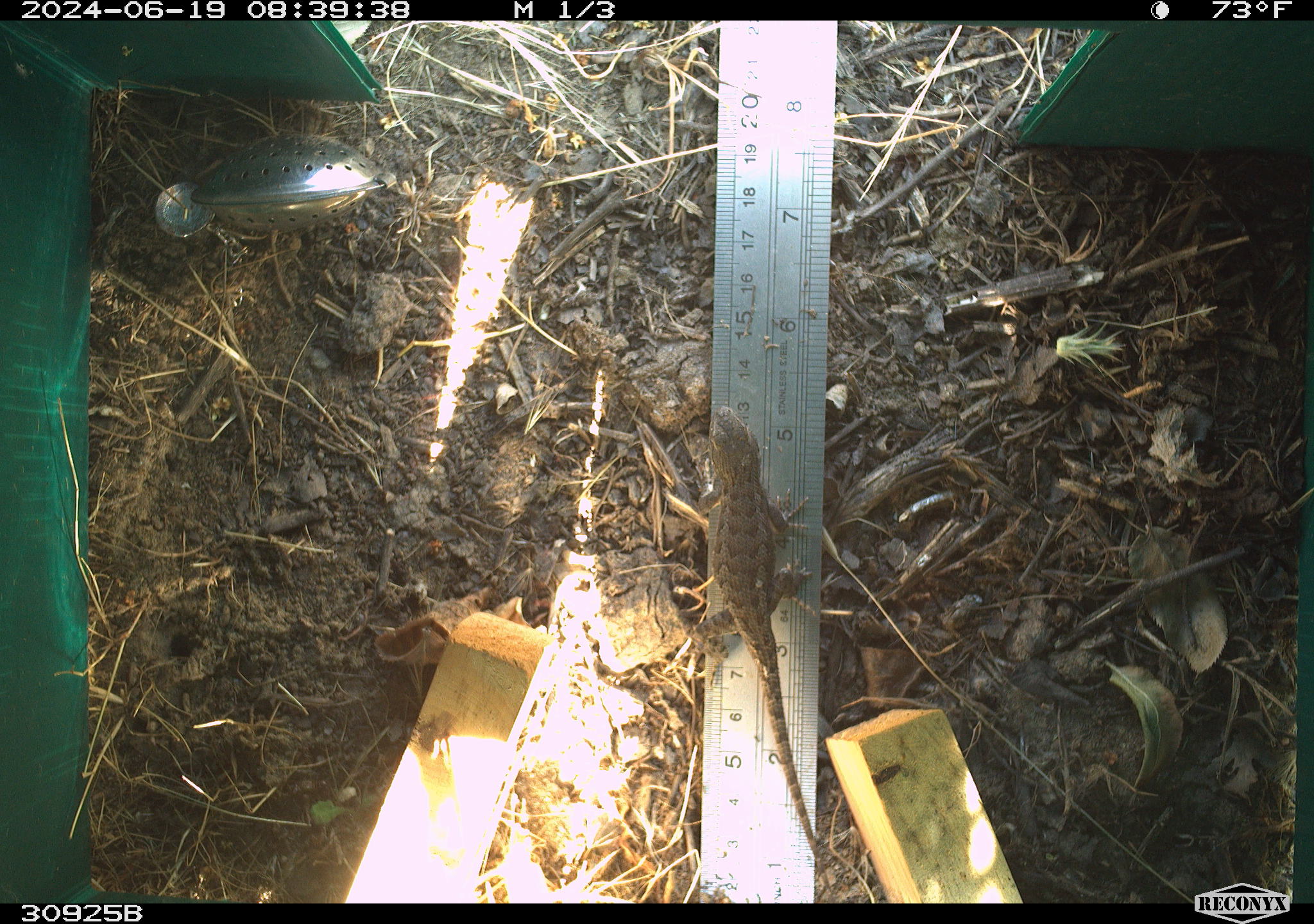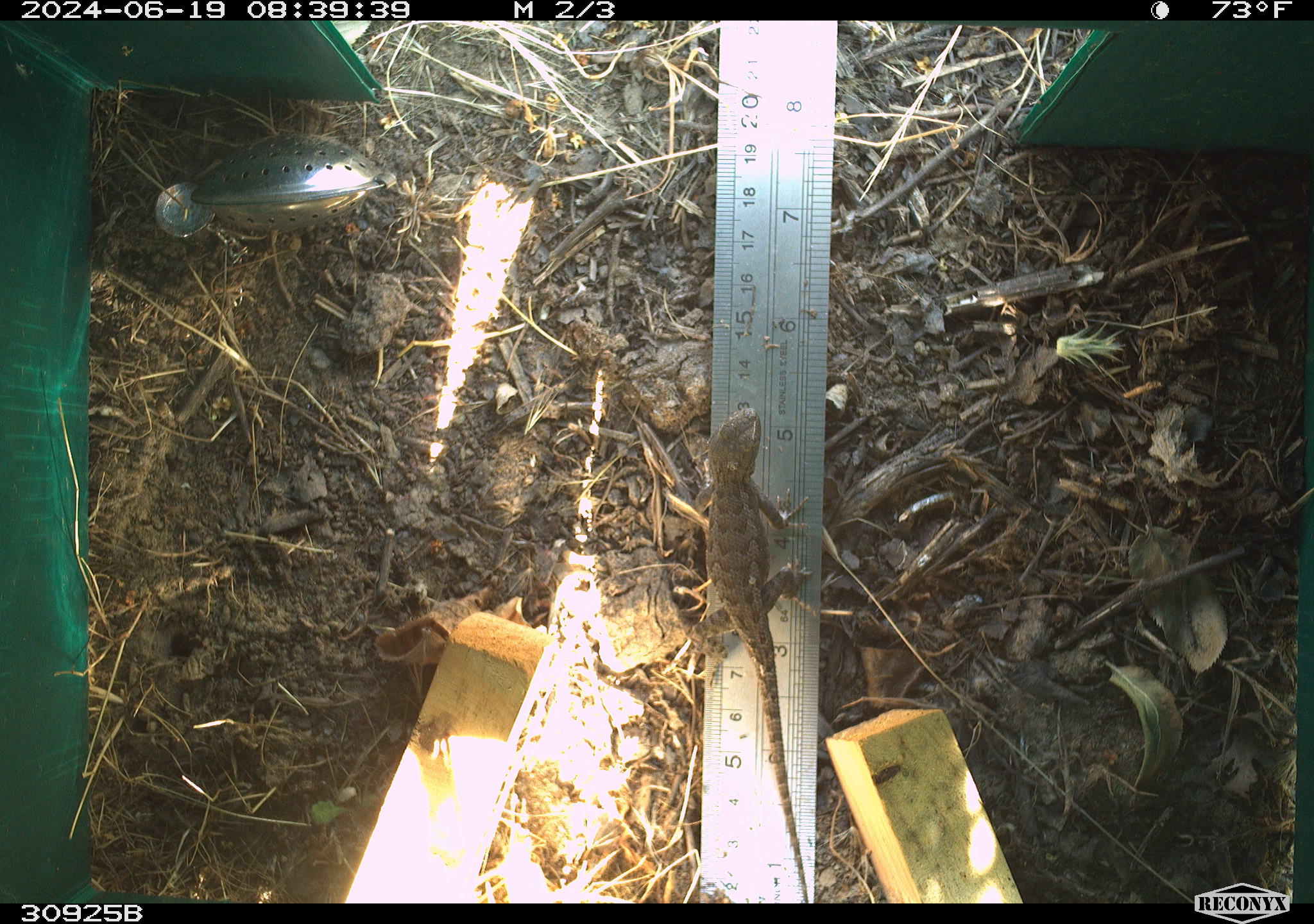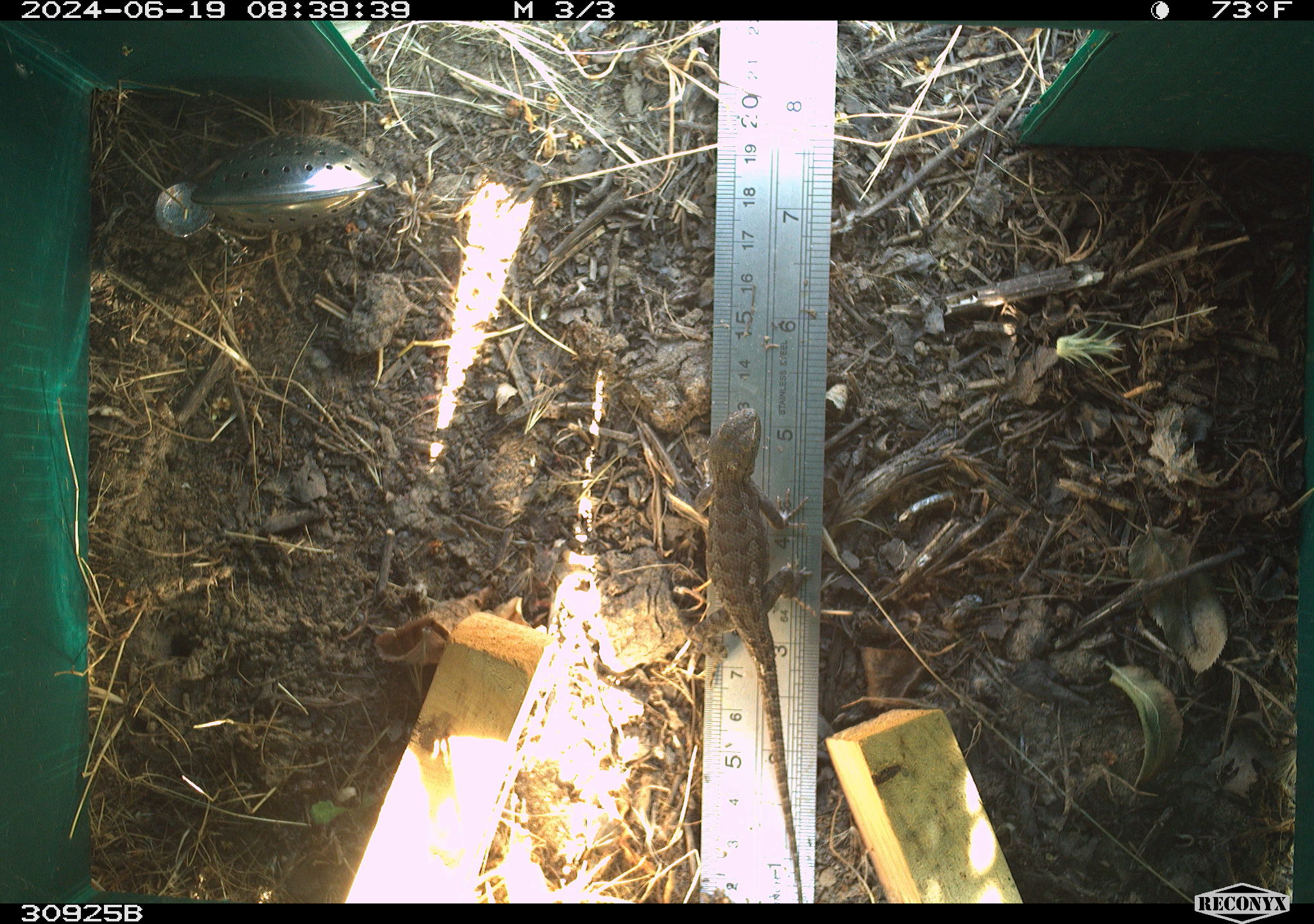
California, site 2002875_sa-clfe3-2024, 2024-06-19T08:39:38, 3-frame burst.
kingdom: Animalia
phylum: Chordata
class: Reptilia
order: Squamata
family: Phrynosomatidae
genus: Sceloporus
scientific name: Sceloporus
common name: spiny lizards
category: sceloporus species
Sceloporus species (spiny lizards) (Sceloporus).